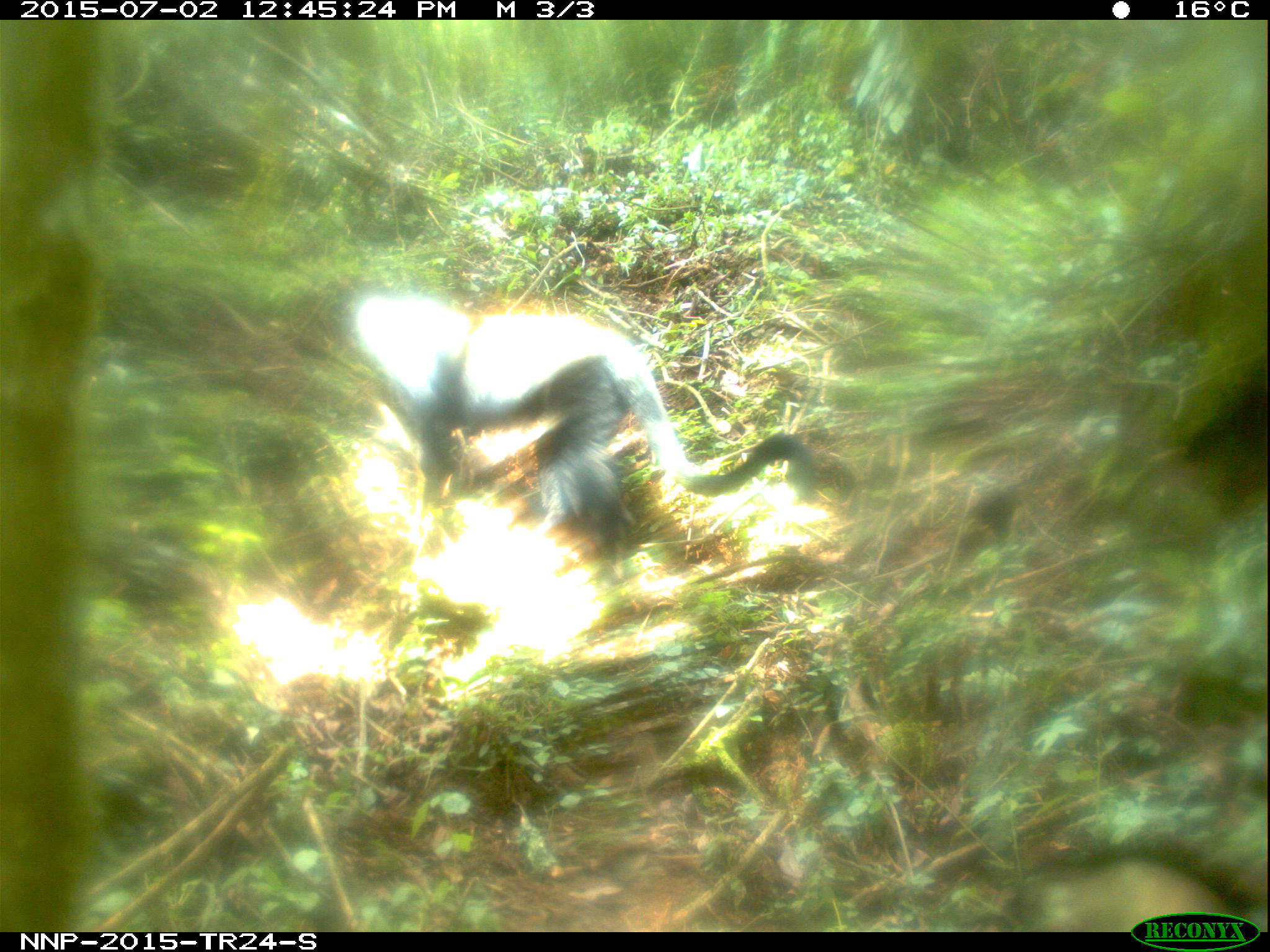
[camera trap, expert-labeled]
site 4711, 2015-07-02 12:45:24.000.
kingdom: Animalia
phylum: Chordata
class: Mammalia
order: Primates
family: Cercopithecidae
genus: Allochrocebus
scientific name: Allochrocebus lhoesti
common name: l'hoest's monkey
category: cercopithecus lhoesti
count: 1